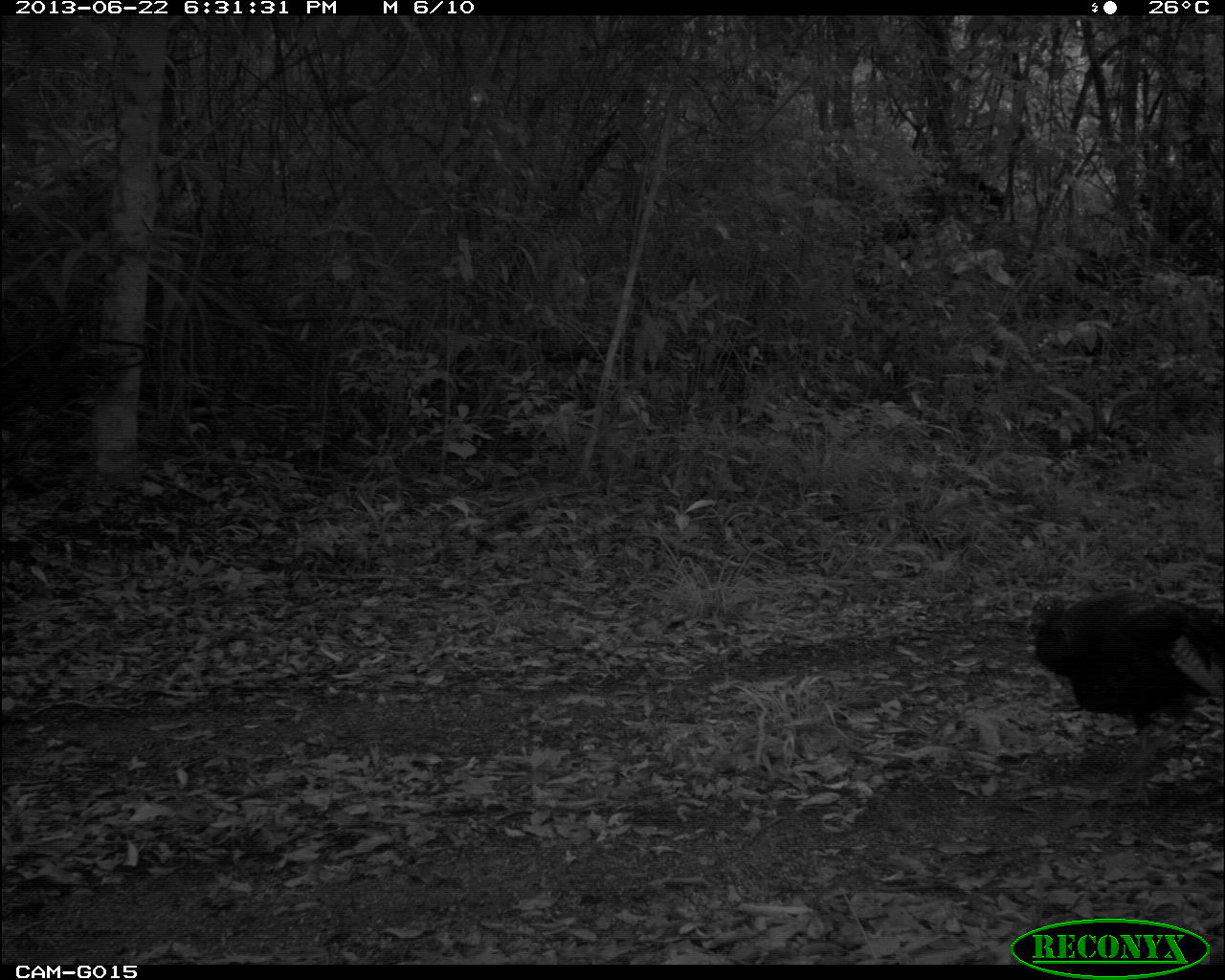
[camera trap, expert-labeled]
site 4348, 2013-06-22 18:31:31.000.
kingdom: Animalia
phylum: Chordata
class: Aves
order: Galliformes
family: Phasianidae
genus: Meleagris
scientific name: Meleagris ocellata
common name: ocellated turkey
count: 2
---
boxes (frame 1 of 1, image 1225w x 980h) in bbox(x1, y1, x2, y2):
meleagris ocellata: bbox(1023, 590, 1225, 806)